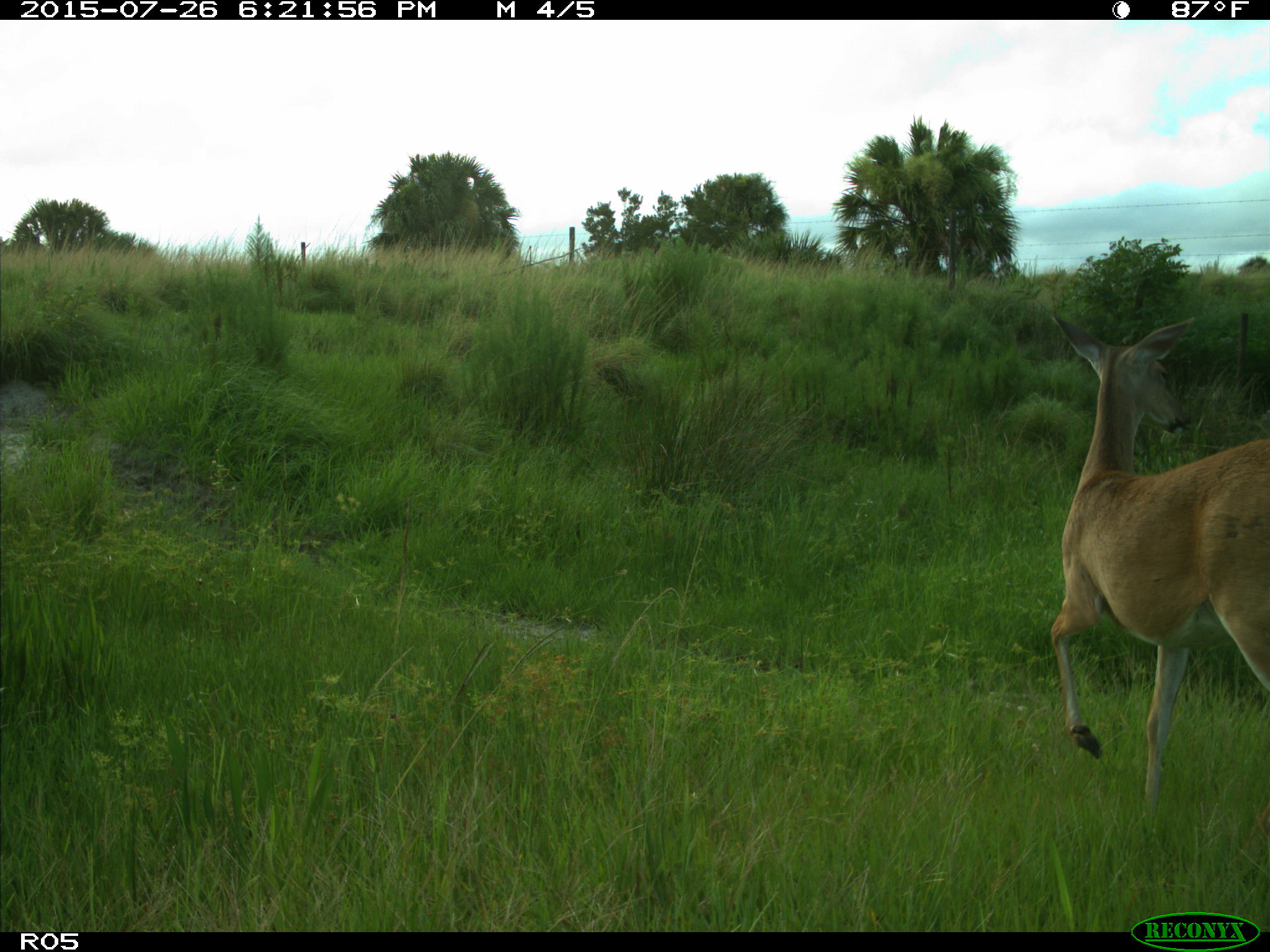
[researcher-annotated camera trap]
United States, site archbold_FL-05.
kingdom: Animalia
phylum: Chordata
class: Mammalia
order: Artiodactyla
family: Cervidae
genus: Odocoileus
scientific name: Odocoileus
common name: deer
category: unidentified deer